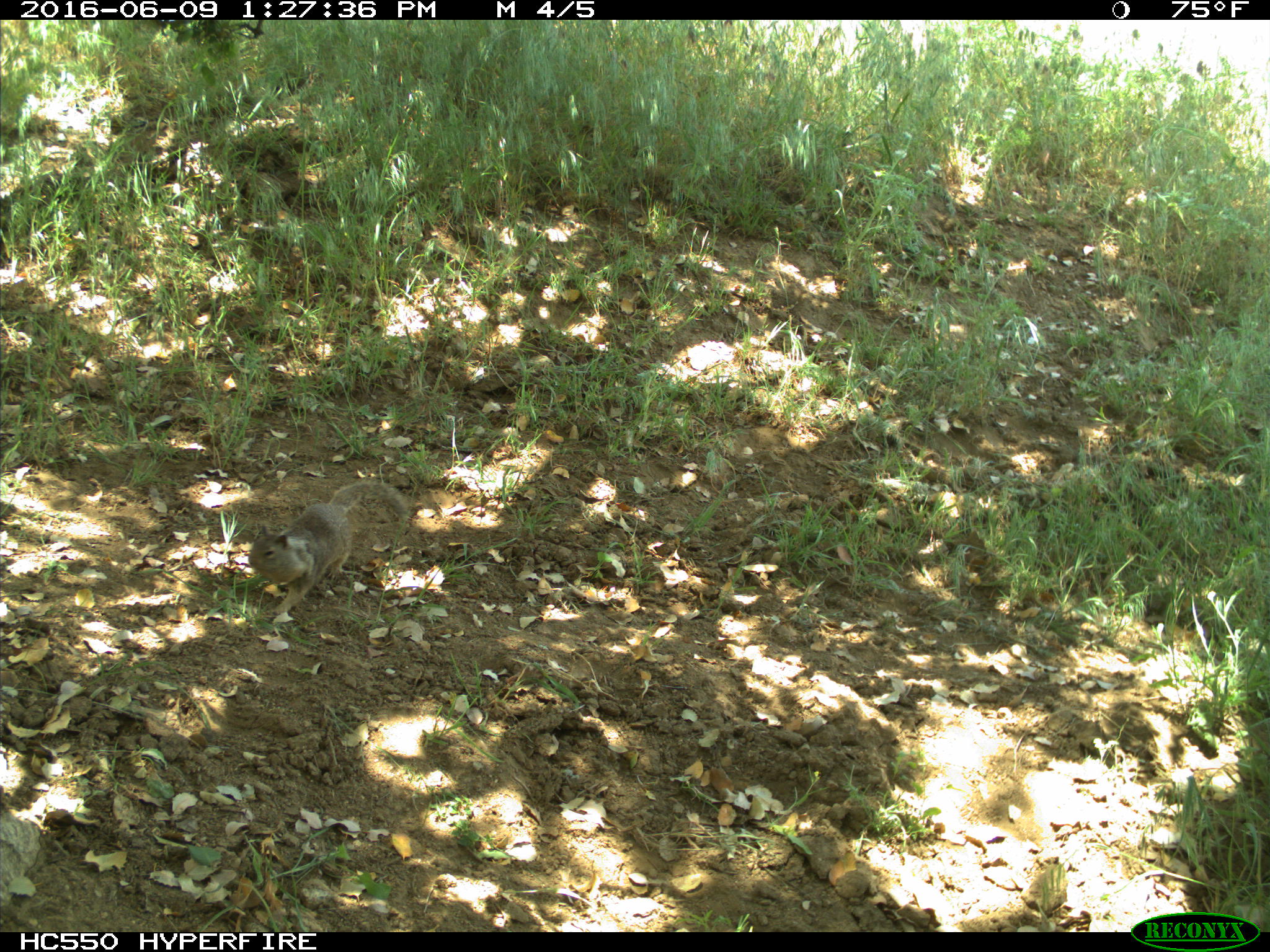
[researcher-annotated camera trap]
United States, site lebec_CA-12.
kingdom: Animalia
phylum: Chordata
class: Mammalia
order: Rodentia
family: Sciuridae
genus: Otospermophilus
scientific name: Otospermophilus beecheyi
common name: california ground squirrel